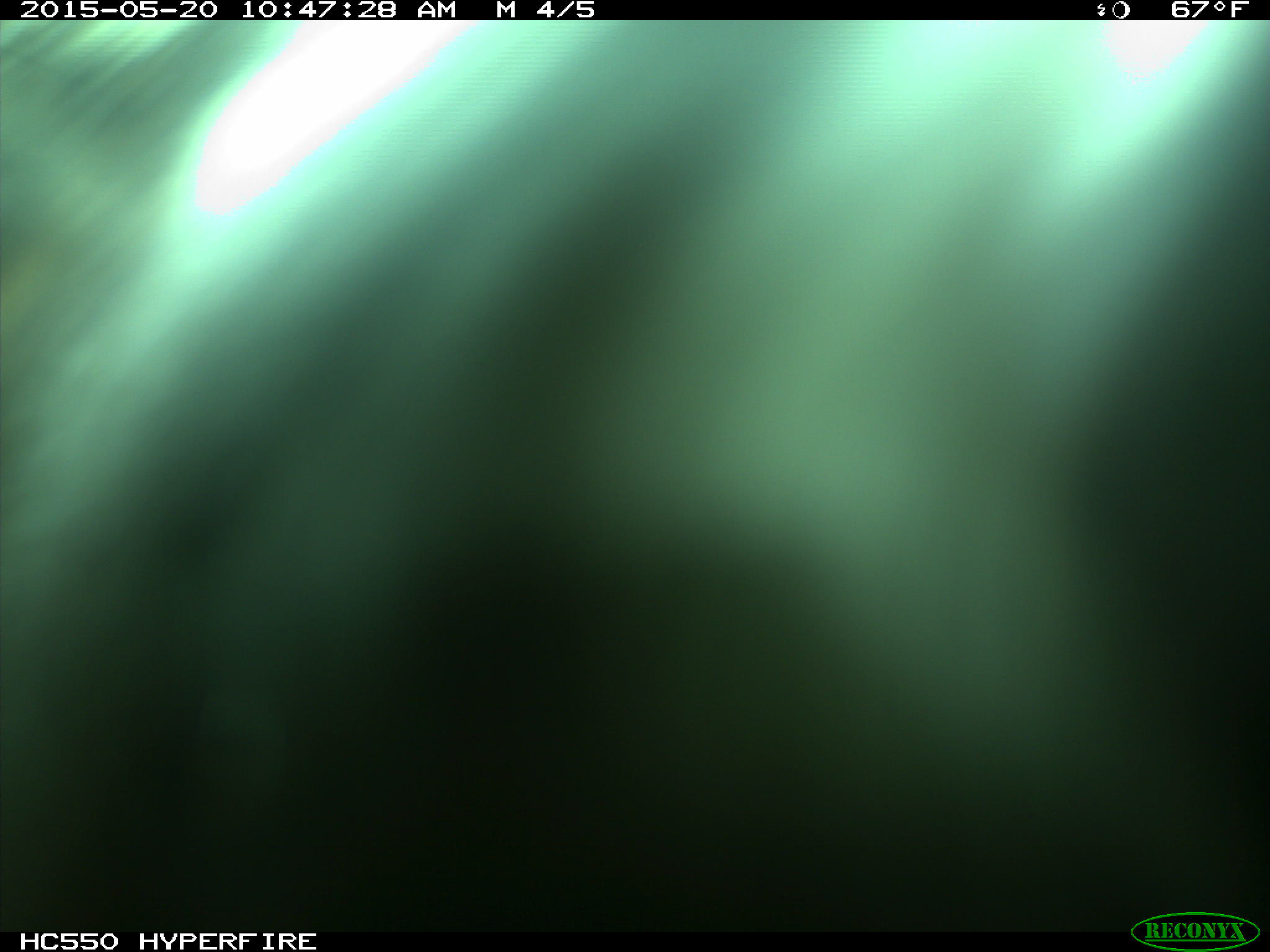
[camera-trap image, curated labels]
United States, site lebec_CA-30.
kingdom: Animalia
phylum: Chordata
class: Mammalia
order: Artiodactyla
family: Bovidae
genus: Bos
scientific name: Bos taurus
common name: domestic cow